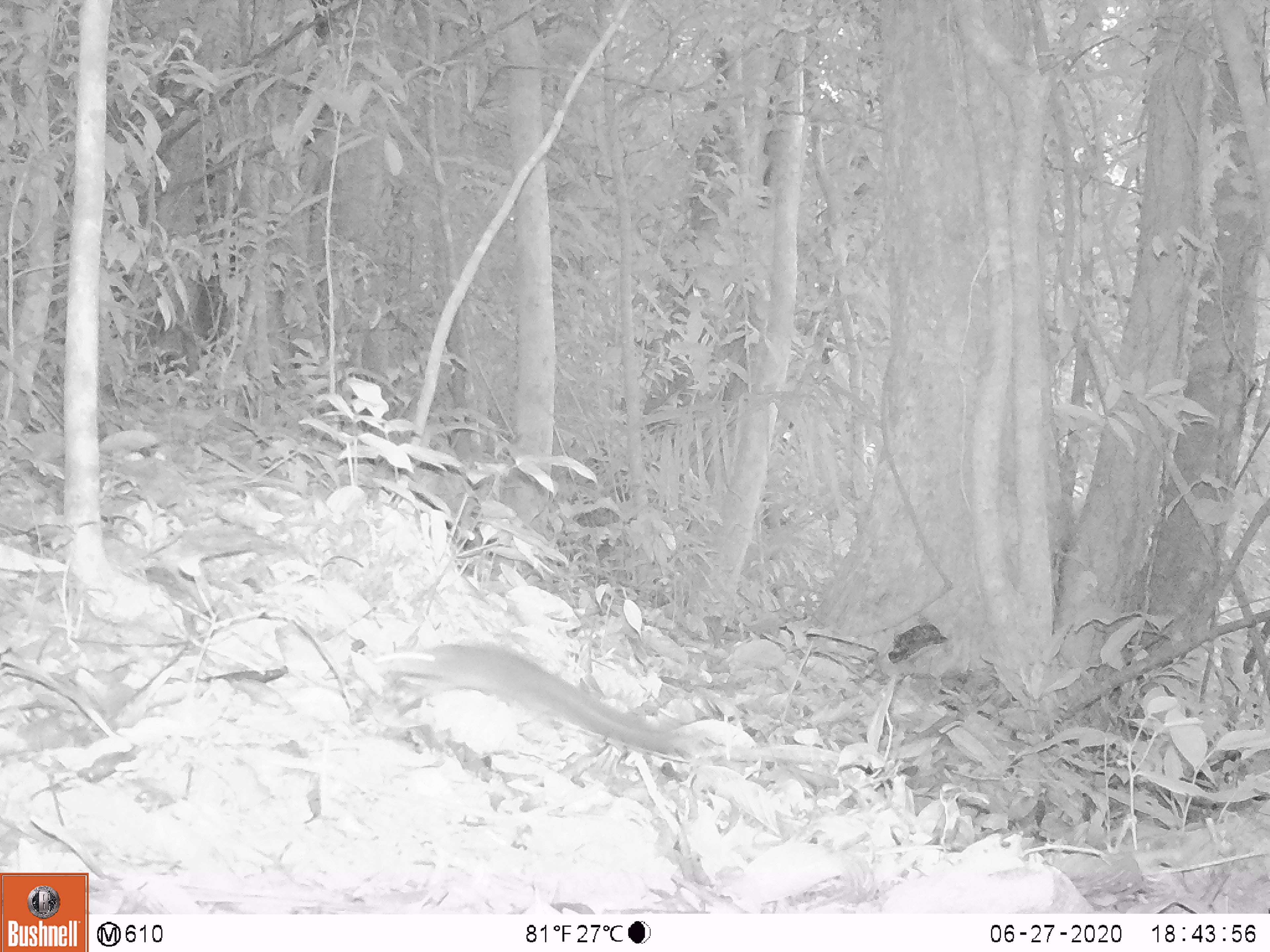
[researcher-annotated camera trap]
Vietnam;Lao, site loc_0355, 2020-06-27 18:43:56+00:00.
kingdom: Animalia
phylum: Chordata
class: Mammalia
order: Rodentia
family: Sciuridae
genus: Sciurus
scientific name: Sciurus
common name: squirrel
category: unidentified squirrel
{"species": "unidentified squirrel (squirrel) (Sciurus)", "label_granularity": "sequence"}